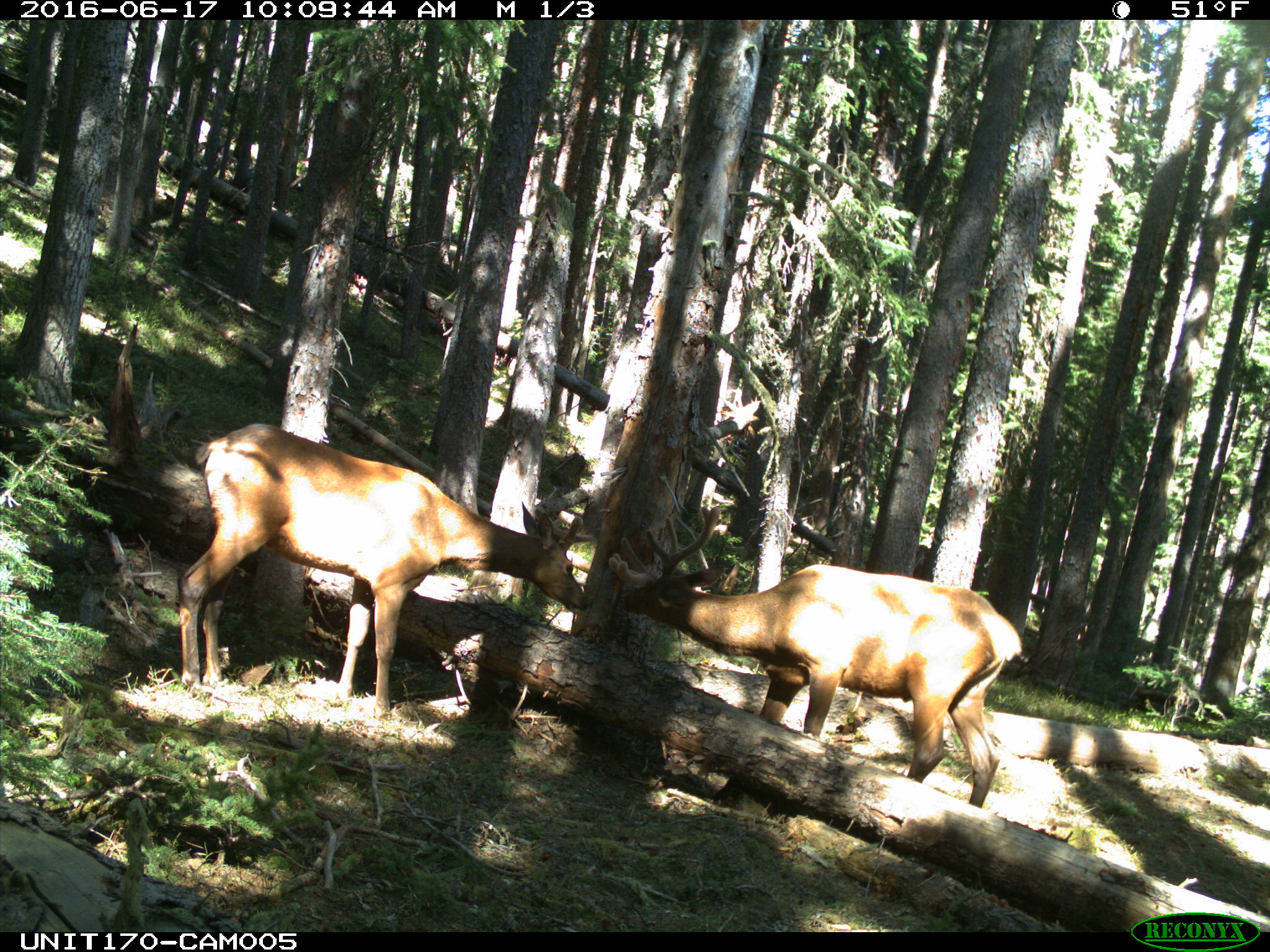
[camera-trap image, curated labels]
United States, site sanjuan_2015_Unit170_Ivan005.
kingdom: Animalia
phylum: Chordata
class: Mammalia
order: Artiodactyla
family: Cervidae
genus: Cervus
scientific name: Cervus elaphus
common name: red deer